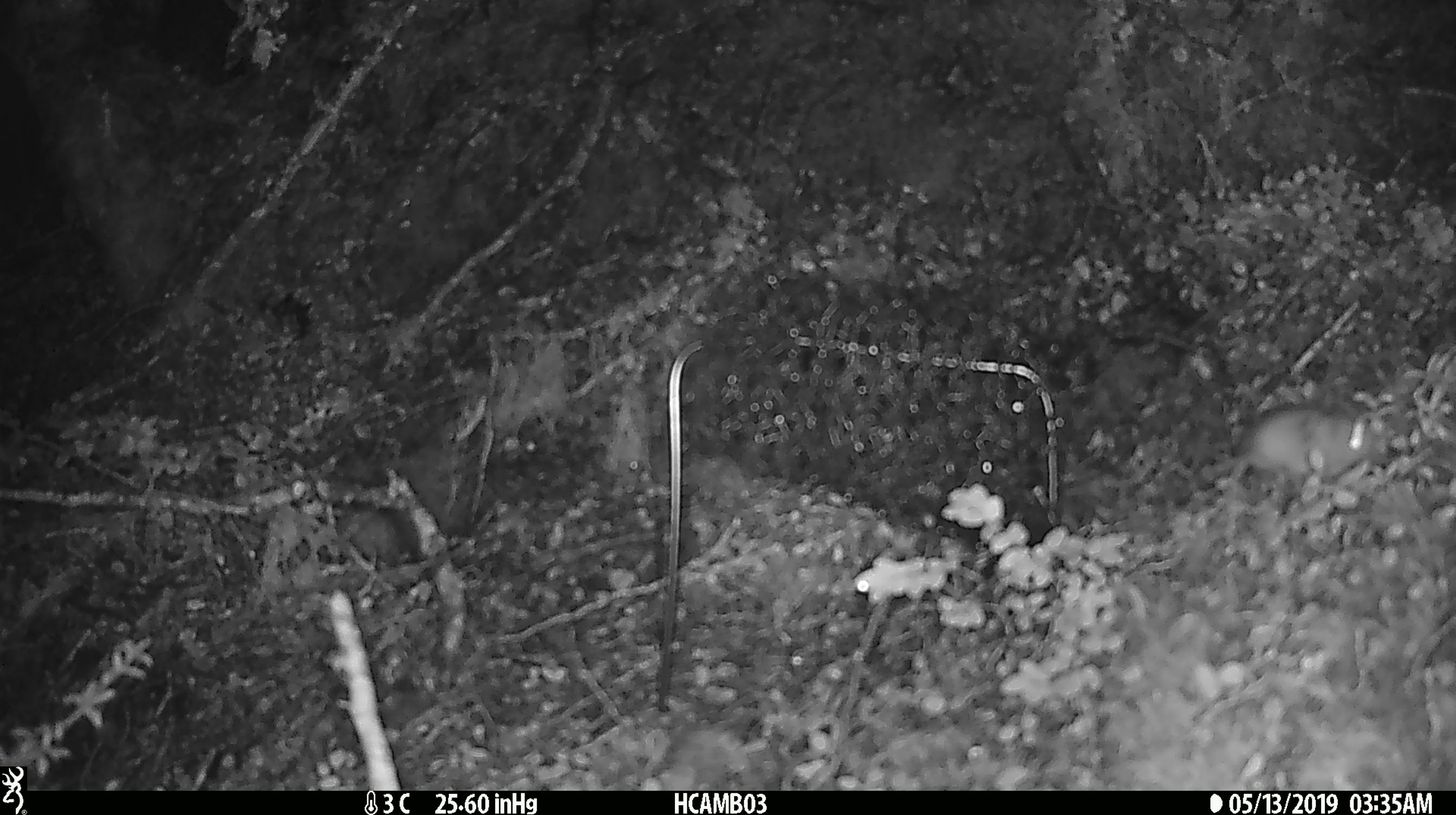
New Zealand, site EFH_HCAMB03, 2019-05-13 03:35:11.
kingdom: Animalia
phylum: Chordata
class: Mammalia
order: Rodentia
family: Muridae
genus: Mus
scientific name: Mus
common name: mouse